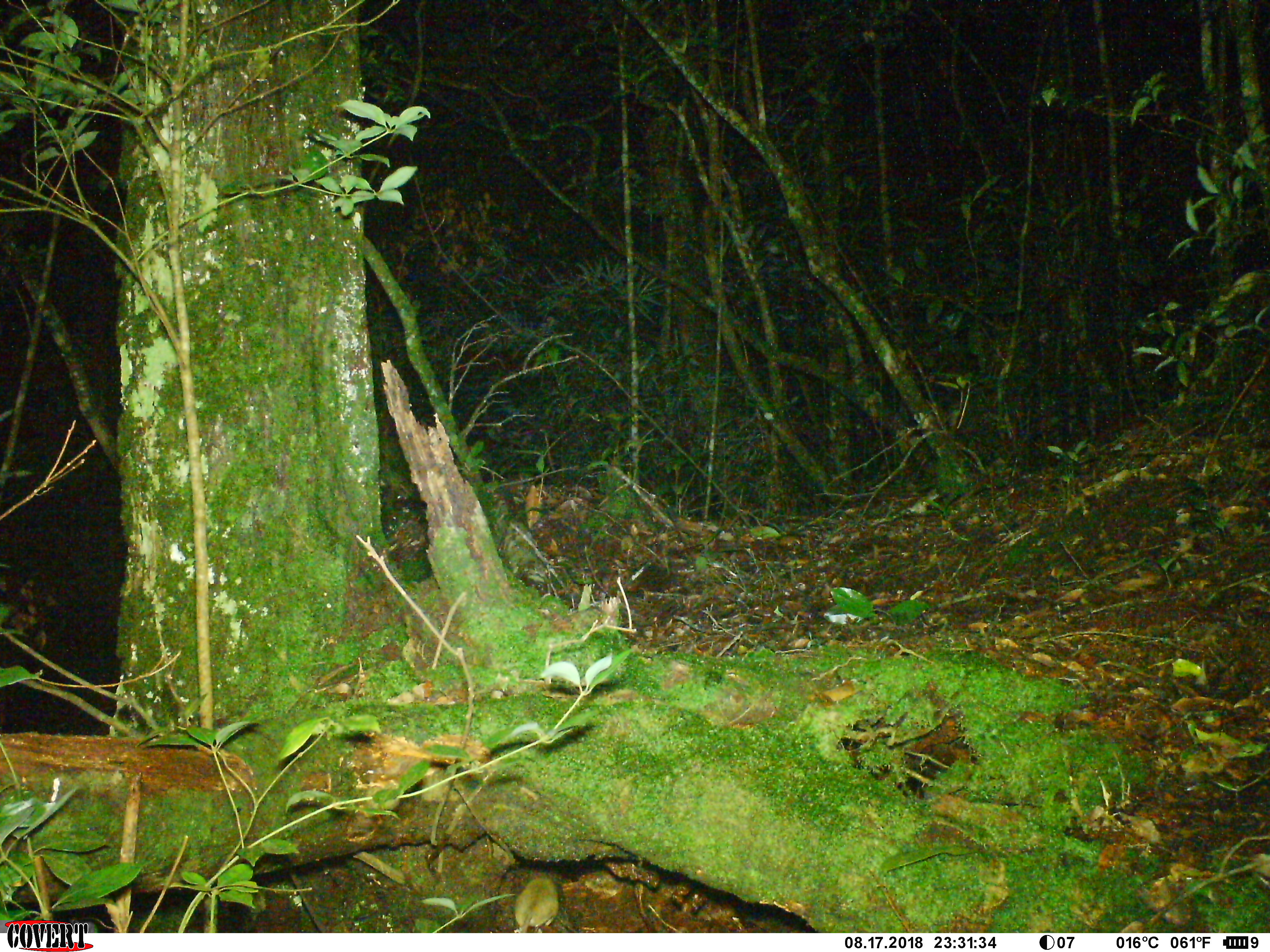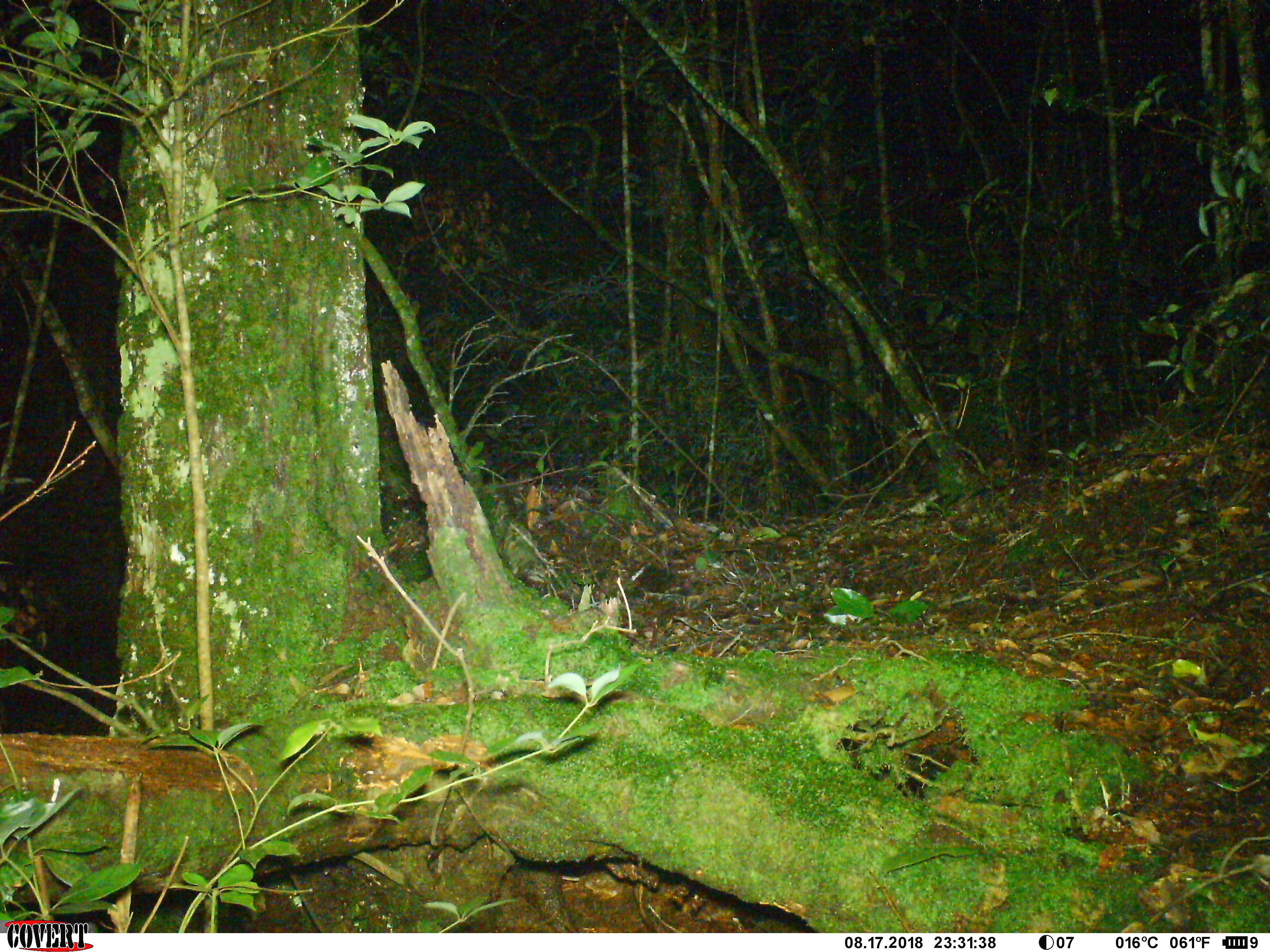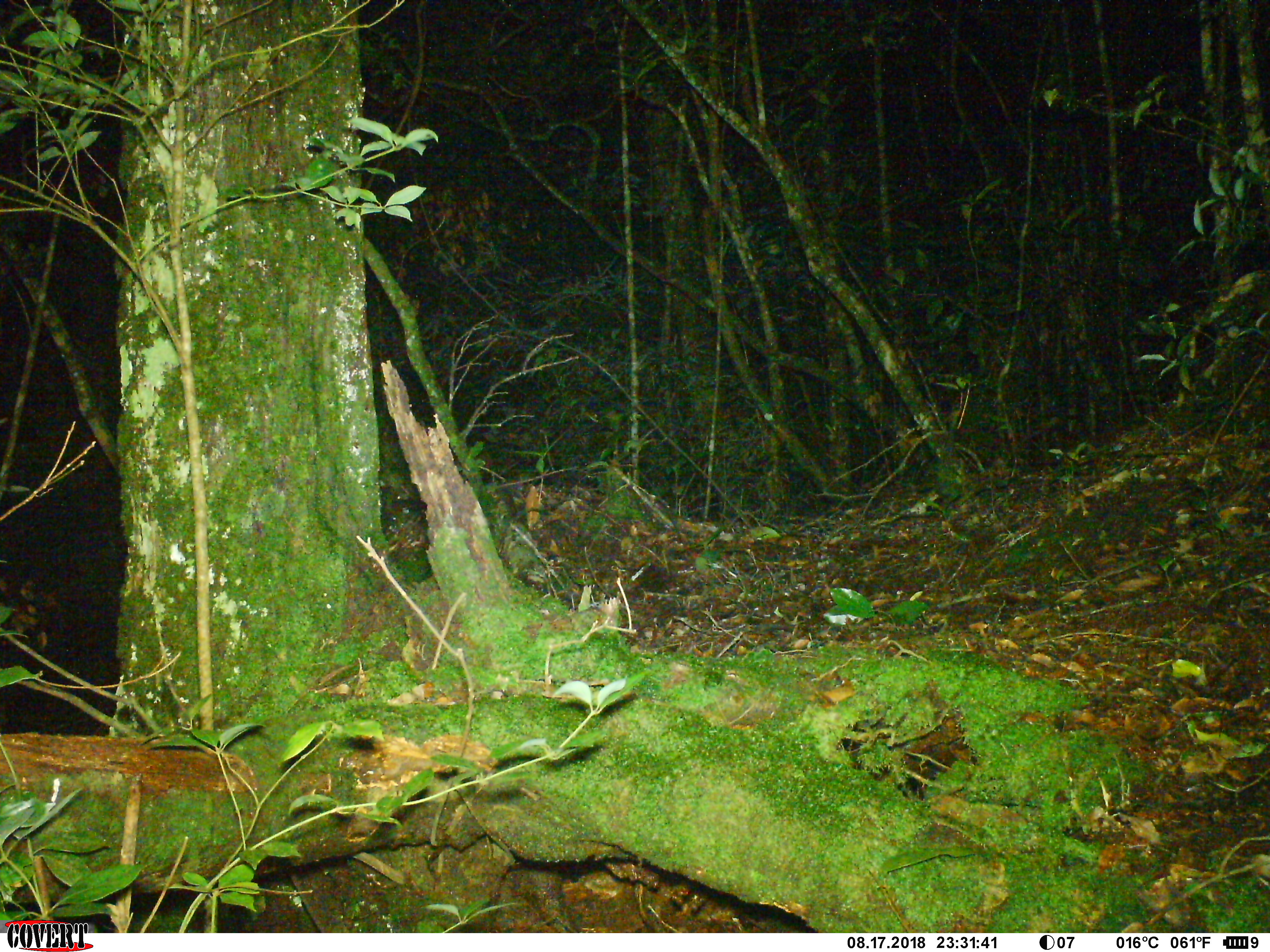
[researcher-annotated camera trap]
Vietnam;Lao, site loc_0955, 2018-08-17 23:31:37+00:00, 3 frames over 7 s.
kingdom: Animalia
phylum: Chordata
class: Mammalia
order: Rodentia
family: Muridae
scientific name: Muridae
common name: old-world mice and rats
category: unidentified murid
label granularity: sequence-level